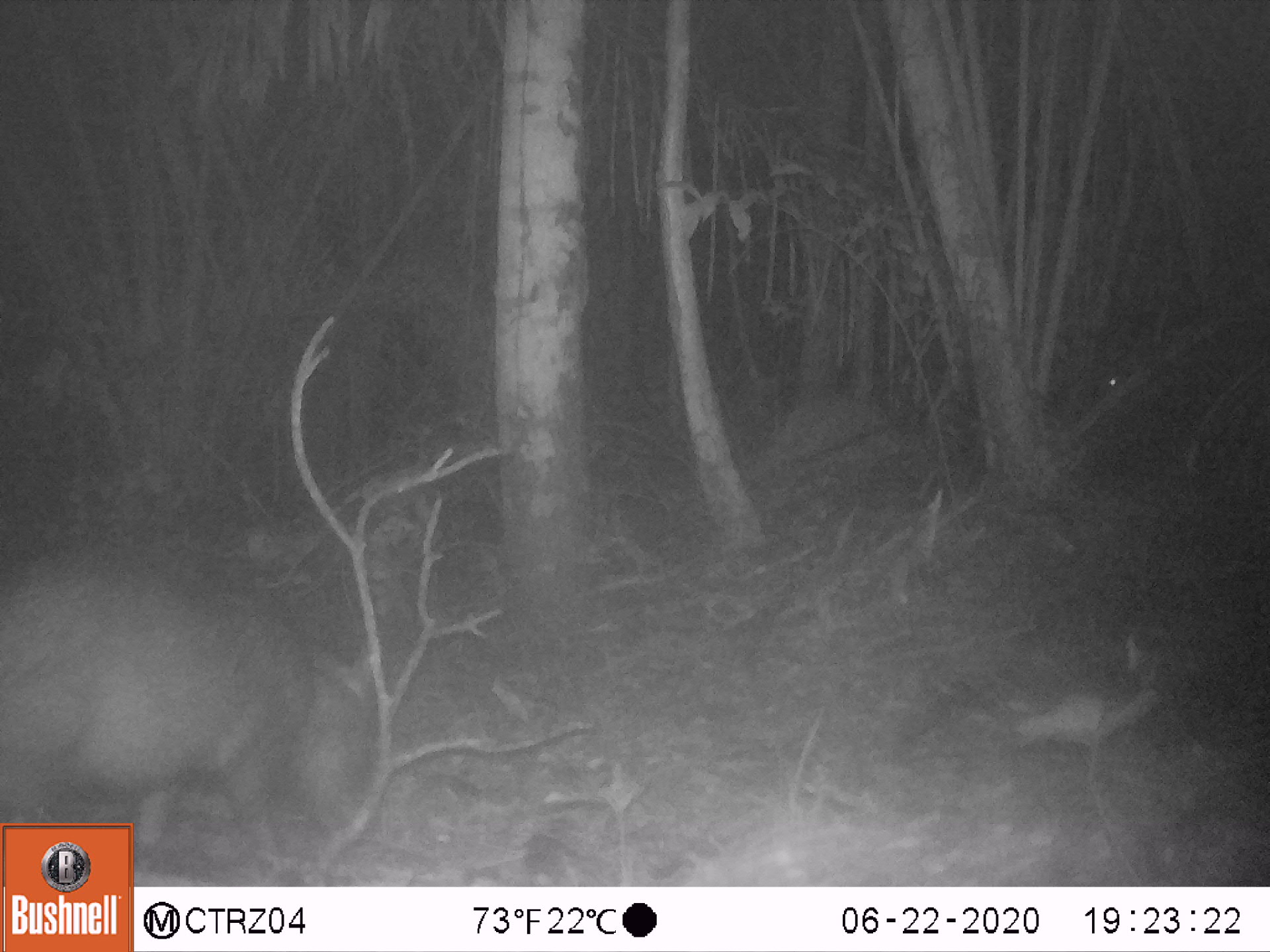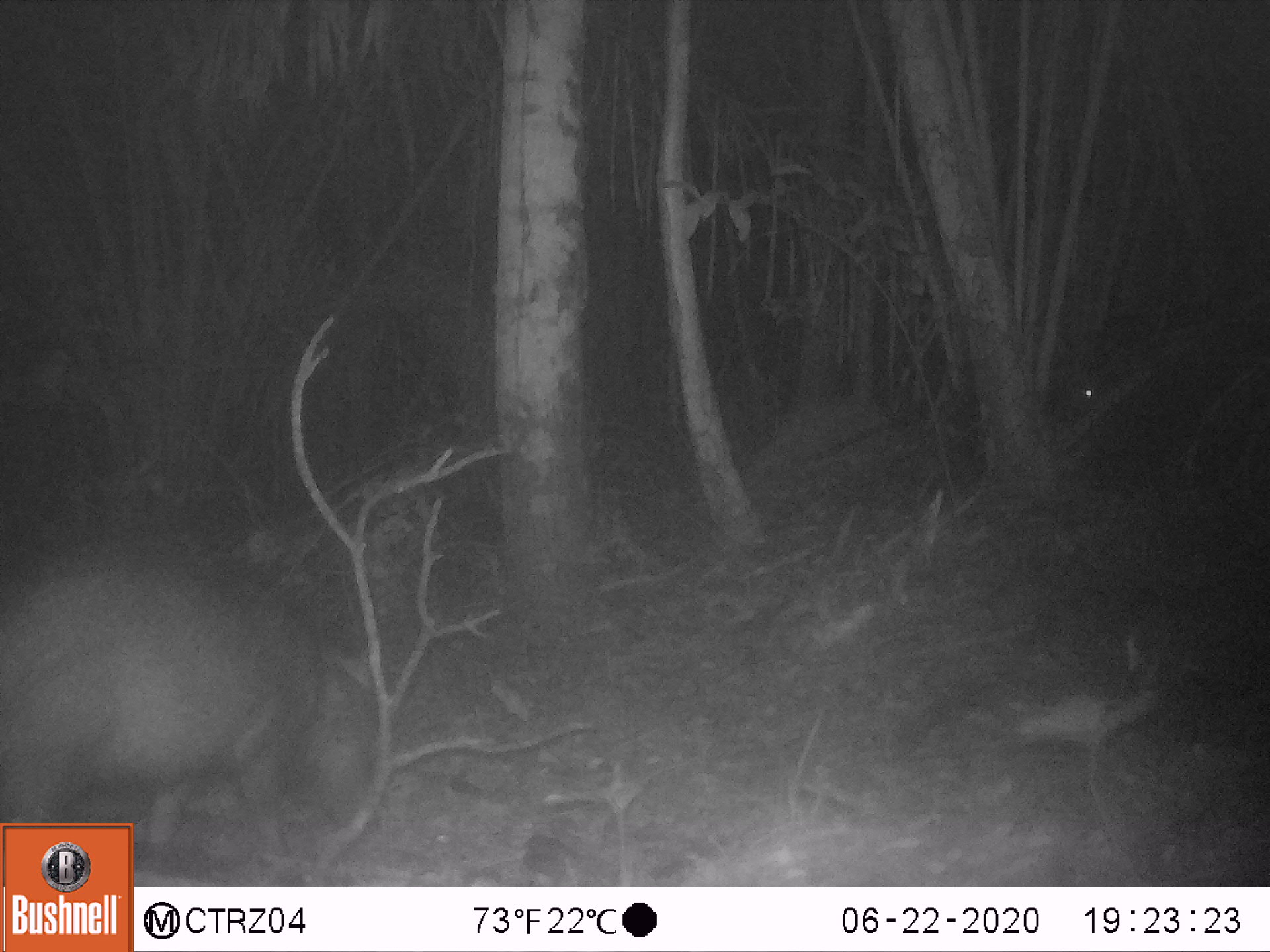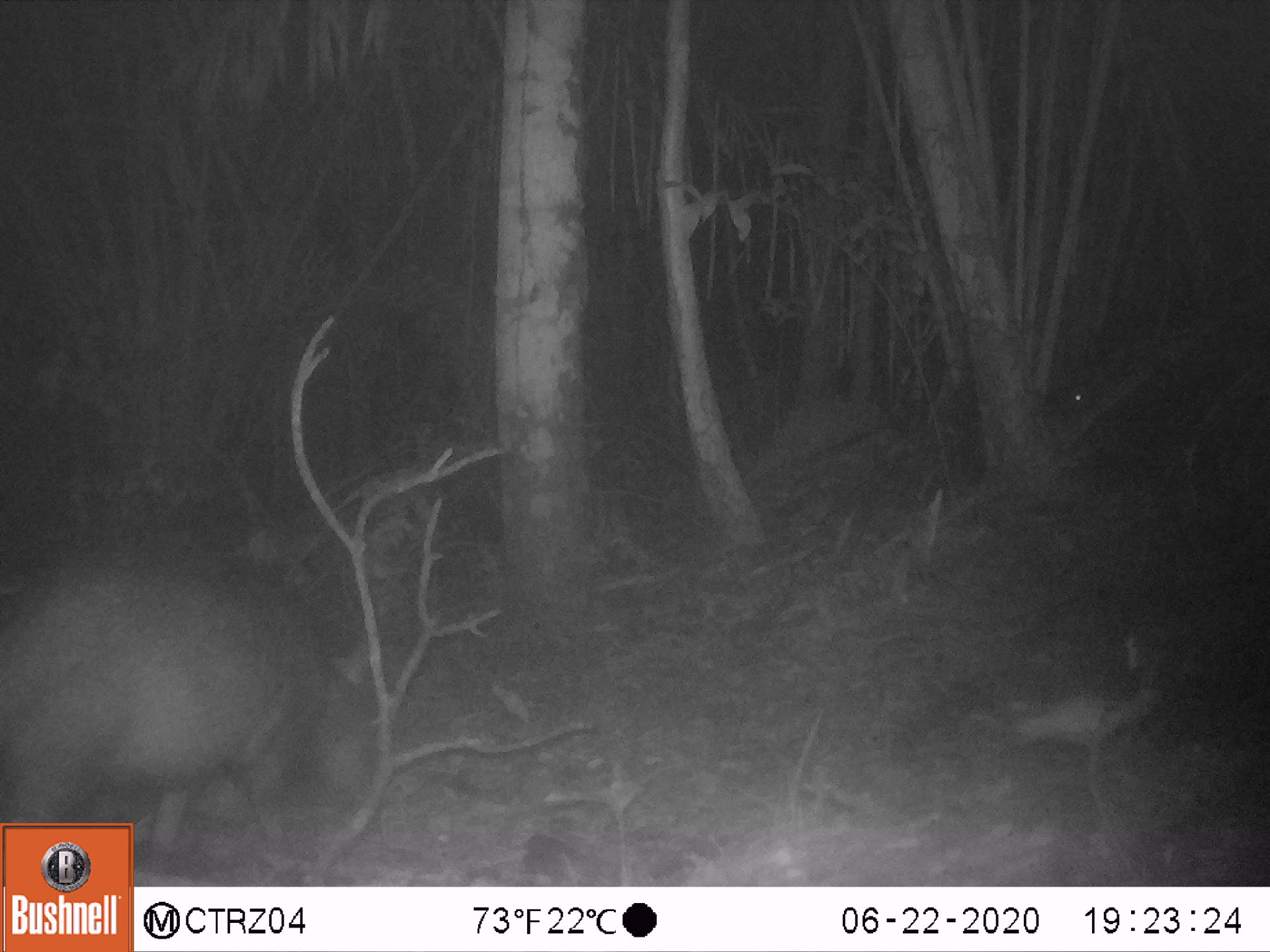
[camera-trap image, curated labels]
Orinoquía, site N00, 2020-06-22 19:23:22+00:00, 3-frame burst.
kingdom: Animalia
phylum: Chordata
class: Mammalia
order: Artiodactyla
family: Tayassuidae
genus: Pecari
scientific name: Pecari tajacu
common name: collared peccary